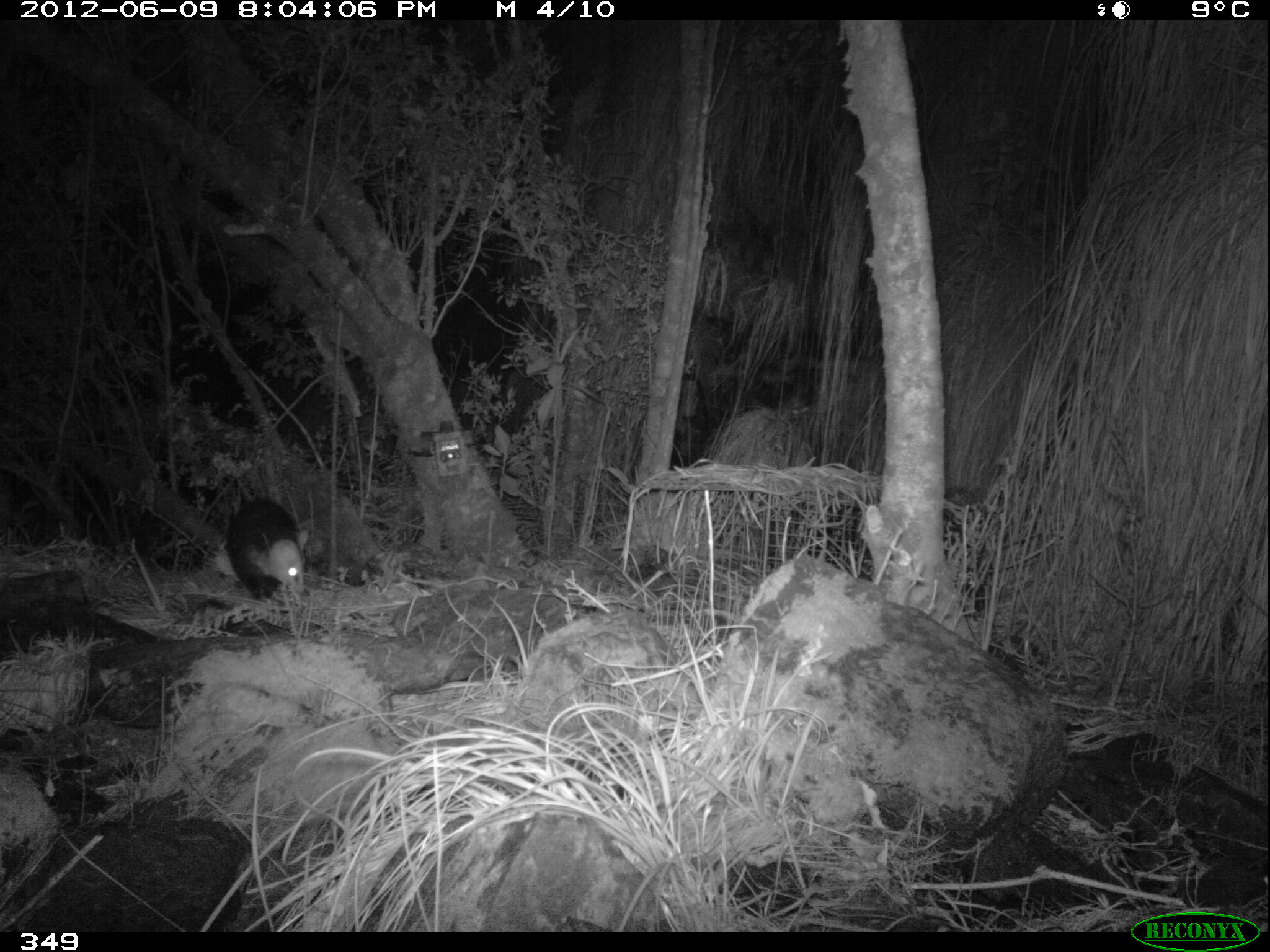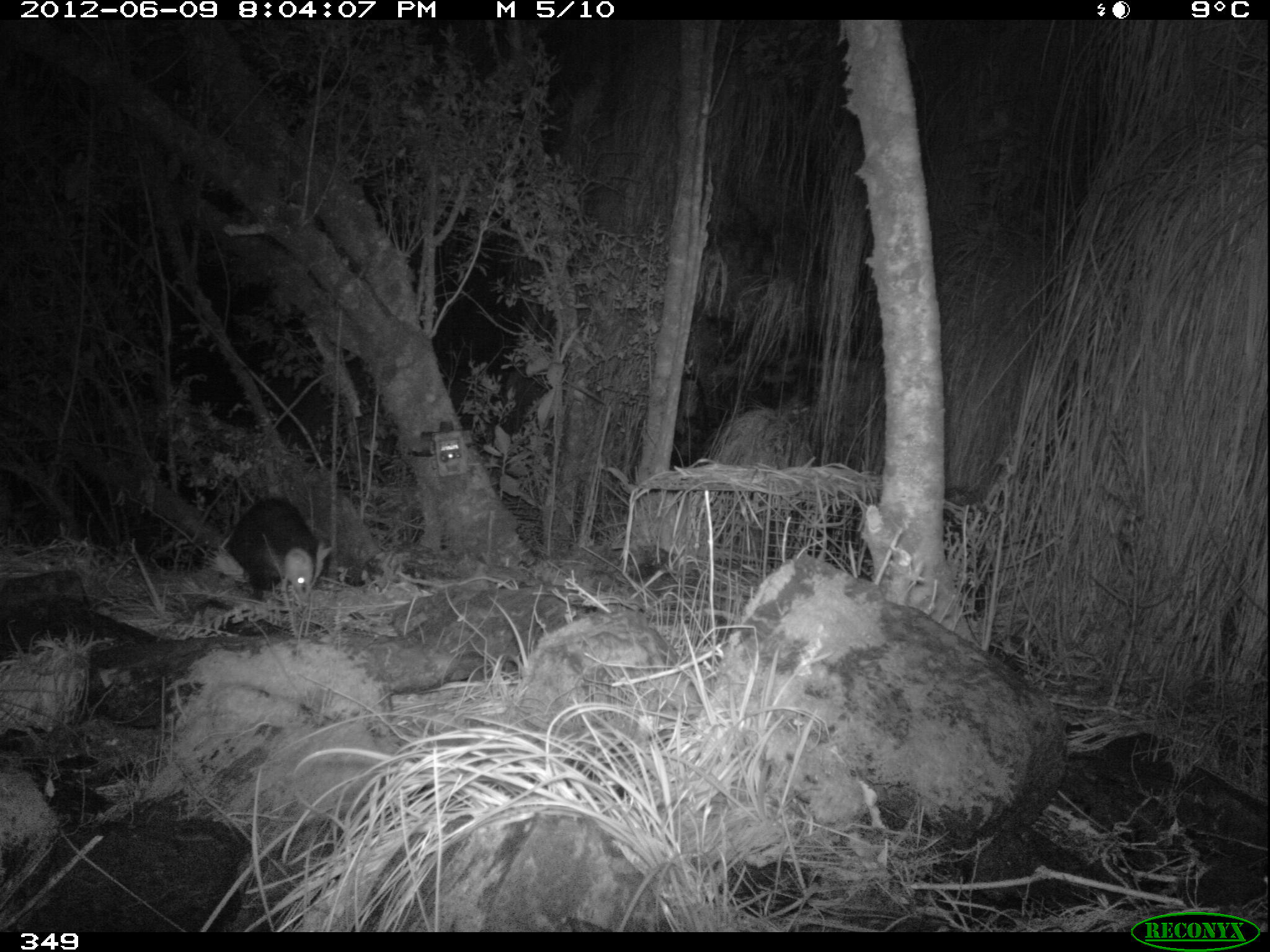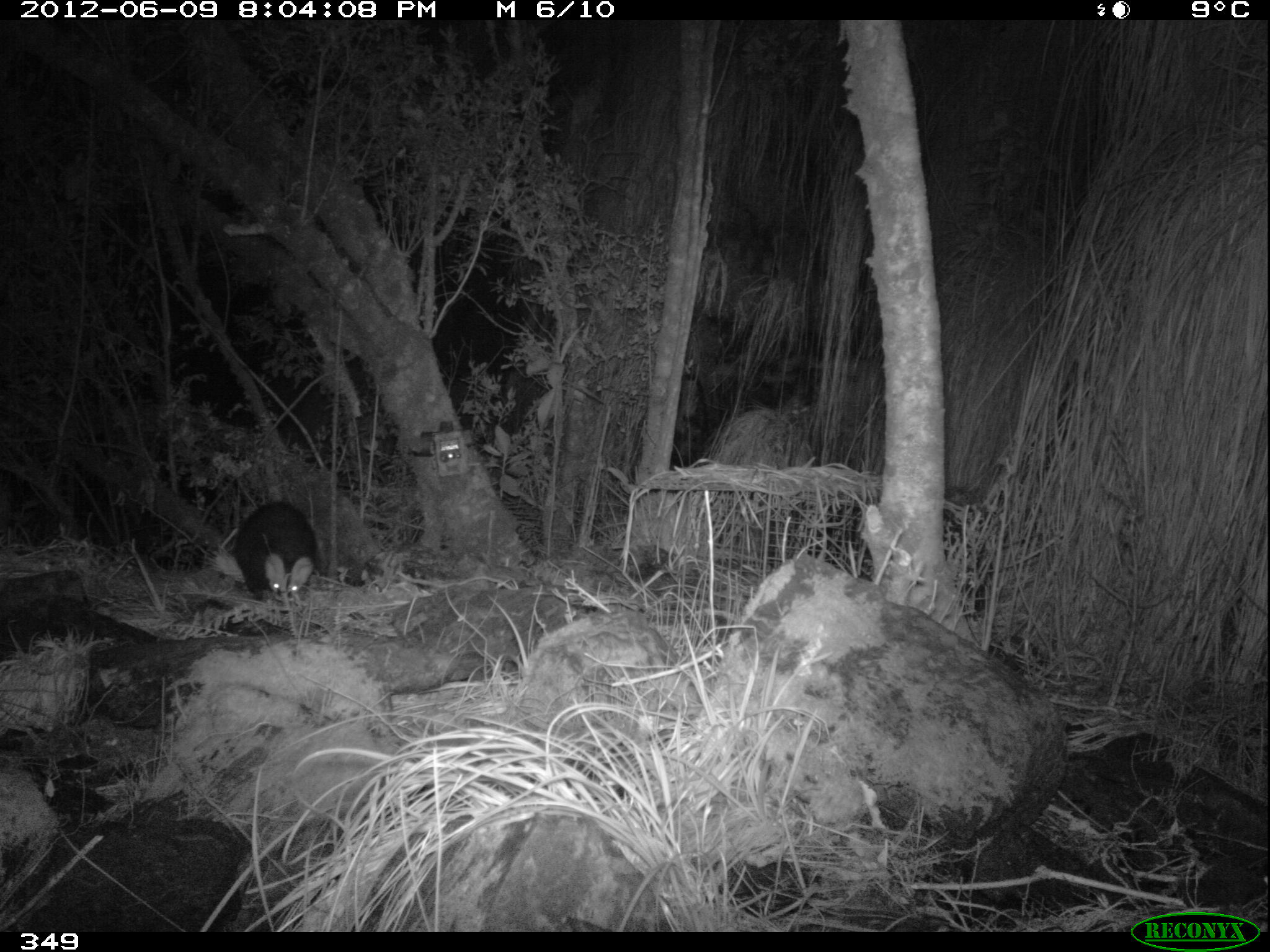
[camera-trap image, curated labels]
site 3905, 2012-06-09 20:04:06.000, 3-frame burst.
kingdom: Animalia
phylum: Chordata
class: Mammalia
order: Didelphimorphia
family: Didelphidae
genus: Didelphis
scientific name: Didelphis pernigra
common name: andean white-eared opossum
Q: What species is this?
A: Didelphis pernigra (andean white-eared opossum).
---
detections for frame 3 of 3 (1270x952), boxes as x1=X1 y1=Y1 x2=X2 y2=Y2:
didelphis pernigra: x1=220 y1=498 x2=319 y2=603